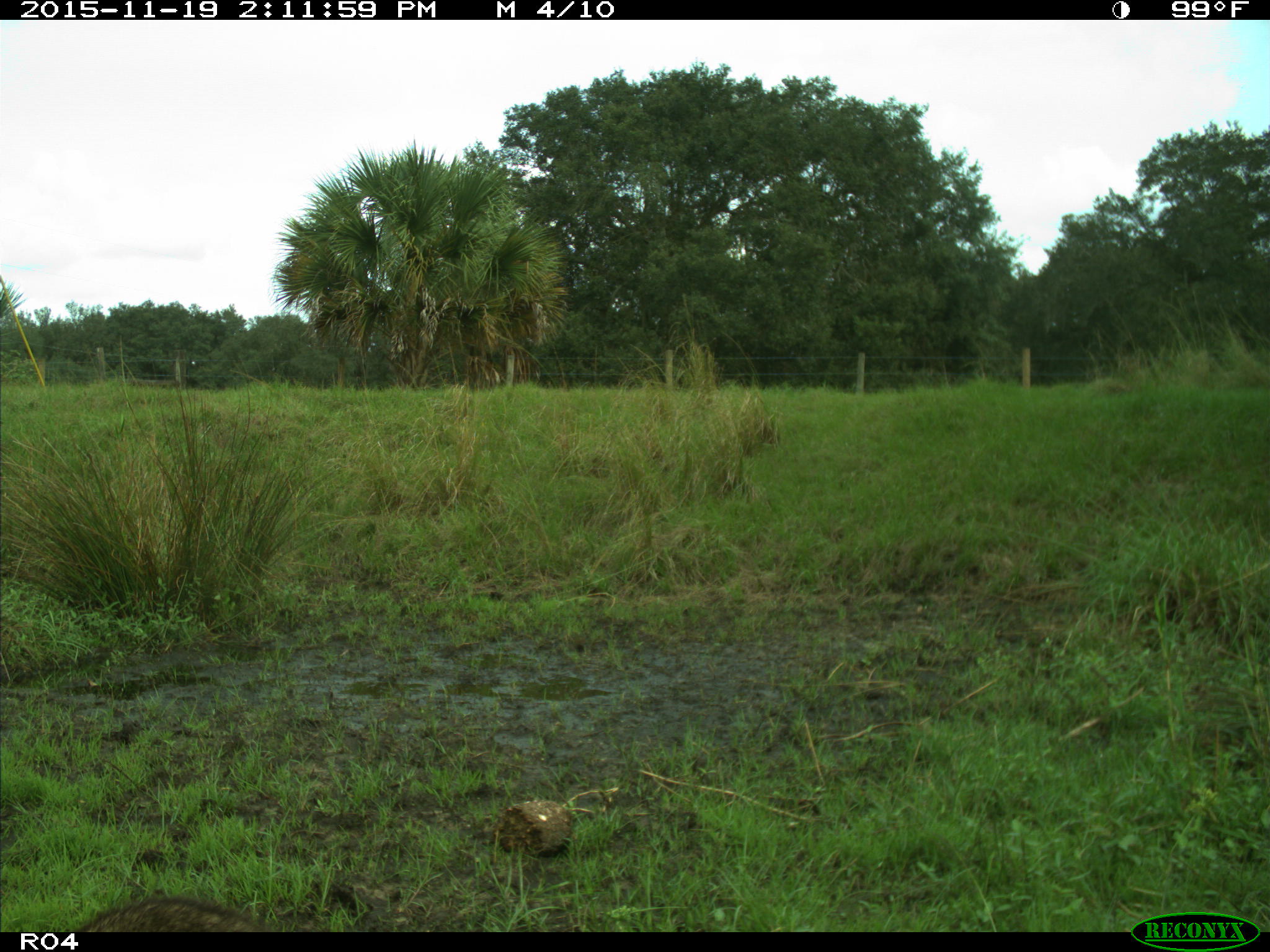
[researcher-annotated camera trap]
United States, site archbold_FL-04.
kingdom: Animalia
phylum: Chordata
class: Mammalia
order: Carnivora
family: Procyonidae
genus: Procyon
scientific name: Procyon lotor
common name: common raccoon